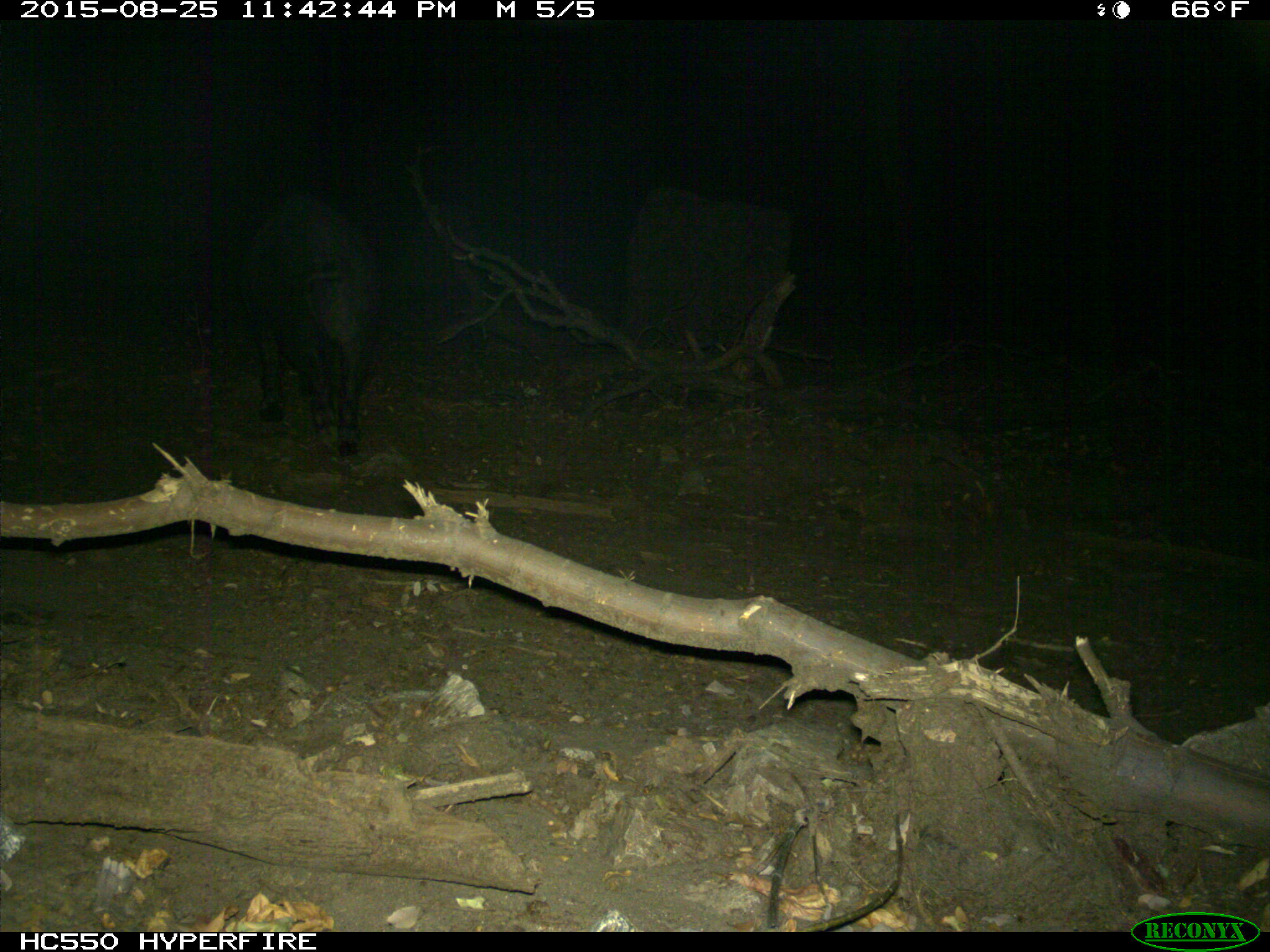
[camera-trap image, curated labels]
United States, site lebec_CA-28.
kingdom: Animalia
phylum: Chordata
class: Mammalia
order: Artiodactyla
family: Suidae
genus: Sus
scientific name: Sus scrofa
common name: wild boar